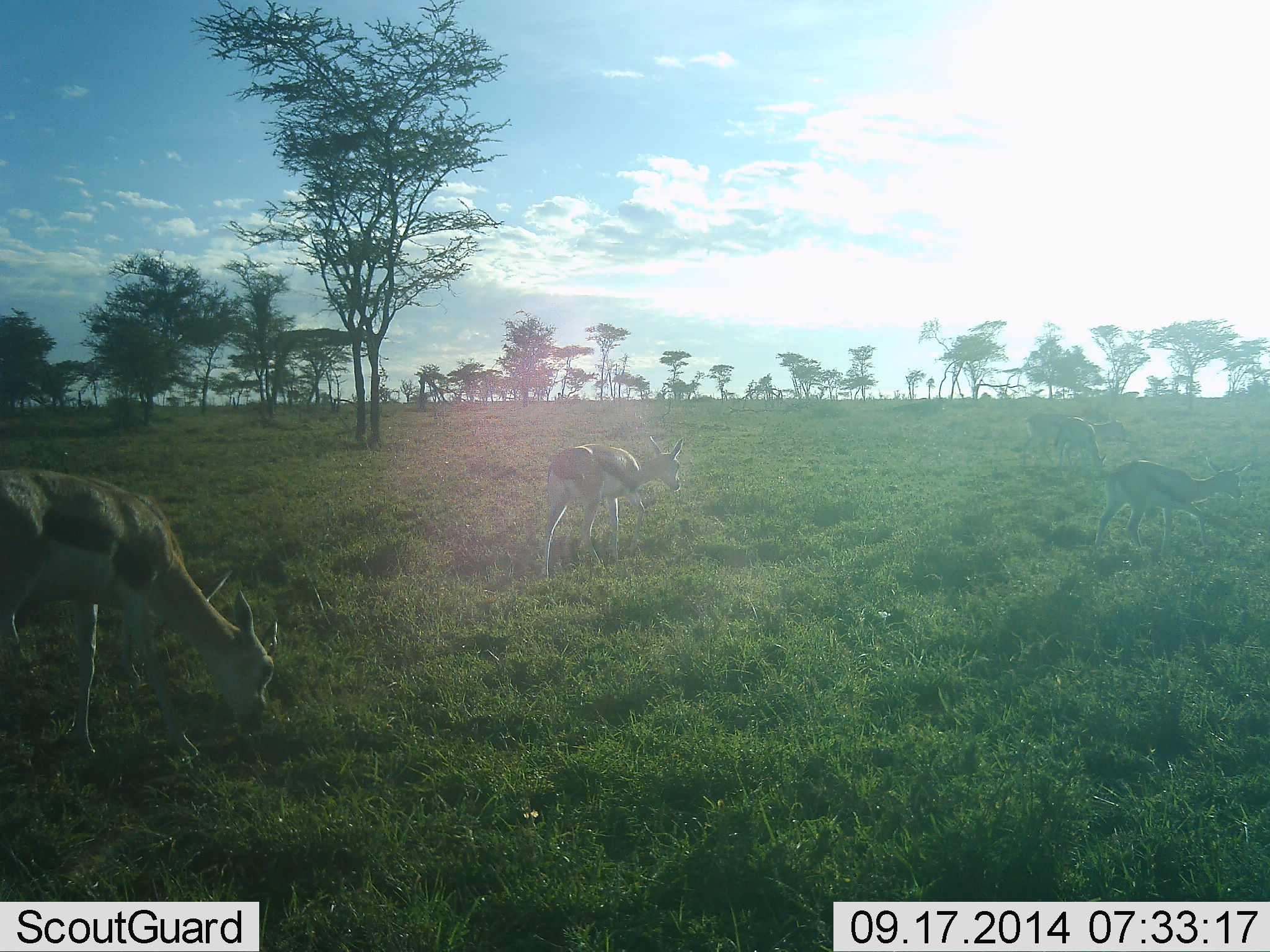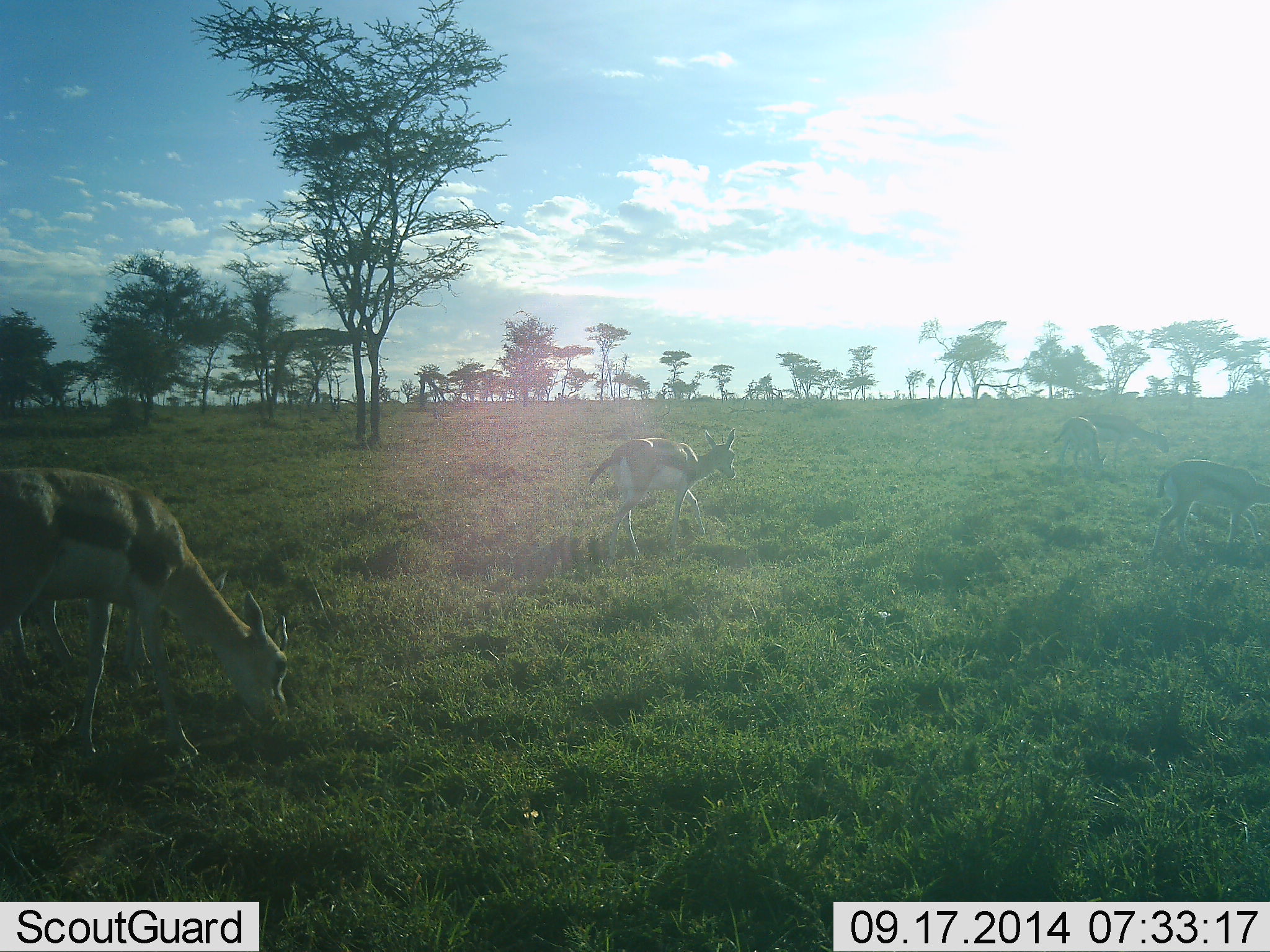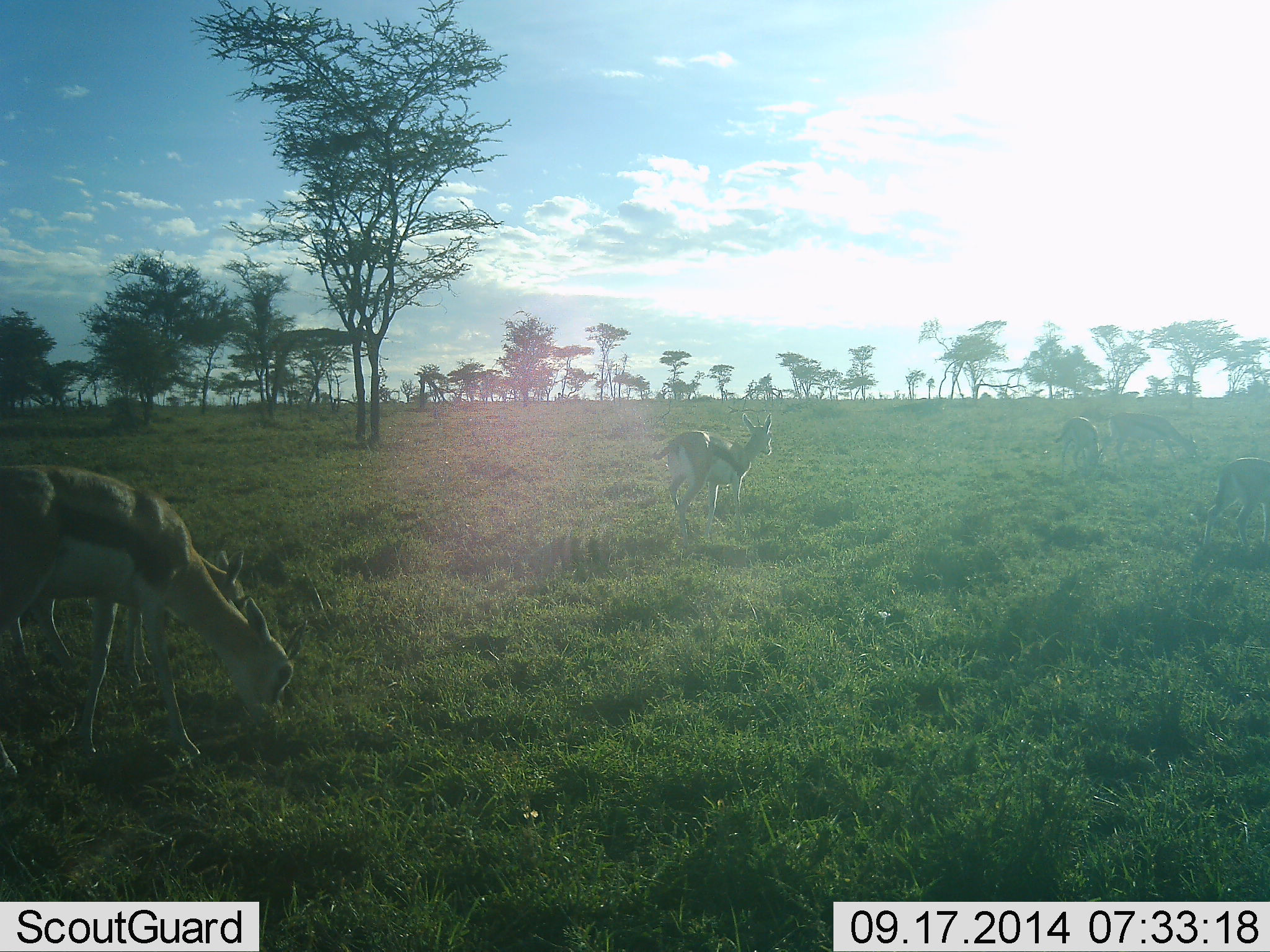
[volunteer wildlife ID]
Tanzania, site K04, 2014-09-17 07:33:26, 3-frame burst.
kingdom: Animalia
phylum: Chordata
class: Mammalia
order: Artiodactyla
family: Bovidae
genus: Eudorcas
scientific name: Eudorcas thomsonii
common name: thomson's gazelle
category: gazellethomsons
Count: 5.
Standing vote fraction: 36%.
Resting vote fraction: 0%.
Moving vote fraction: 82%.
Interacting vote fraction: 0%.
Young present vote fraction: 0%.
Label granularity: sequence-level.